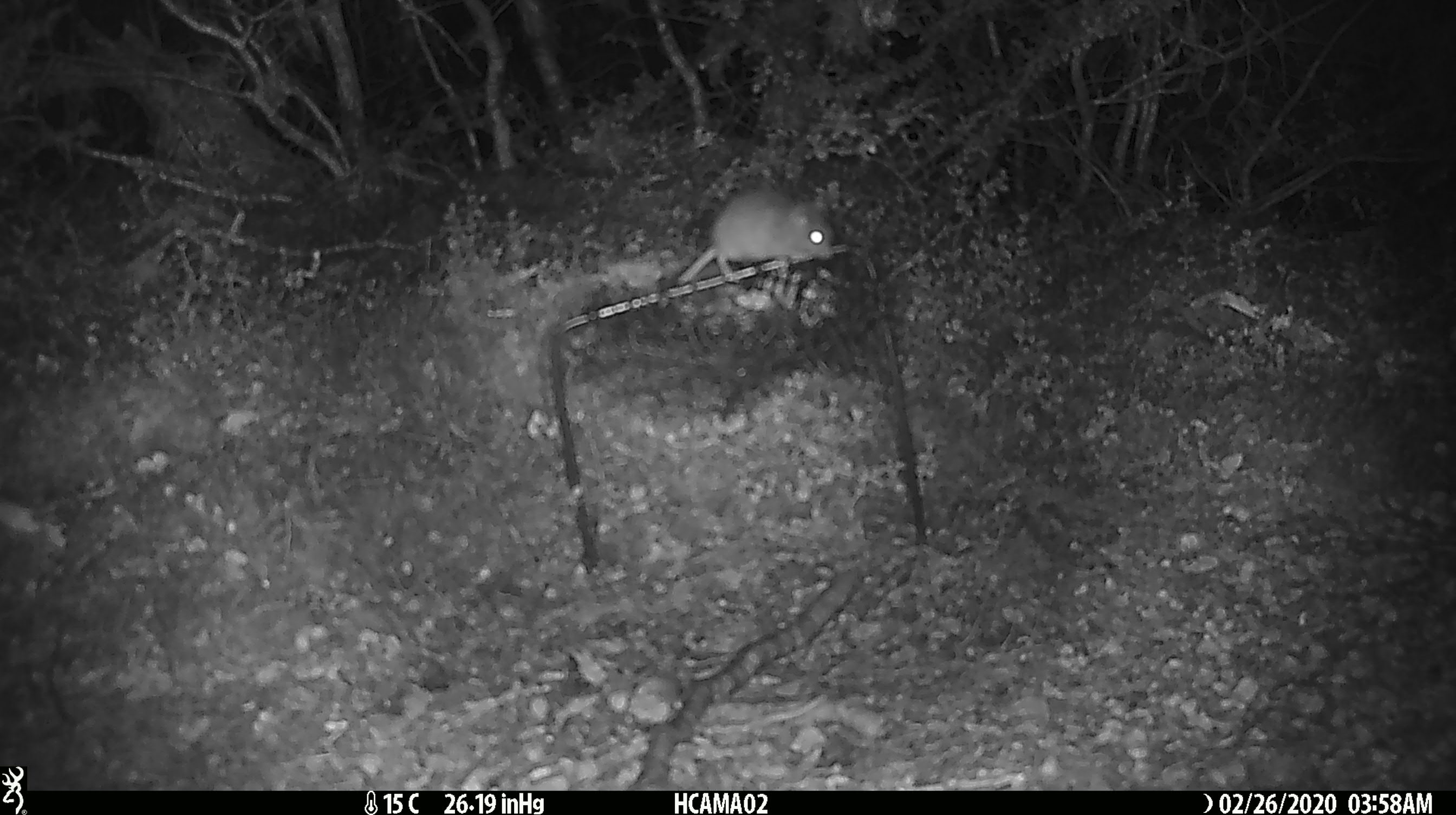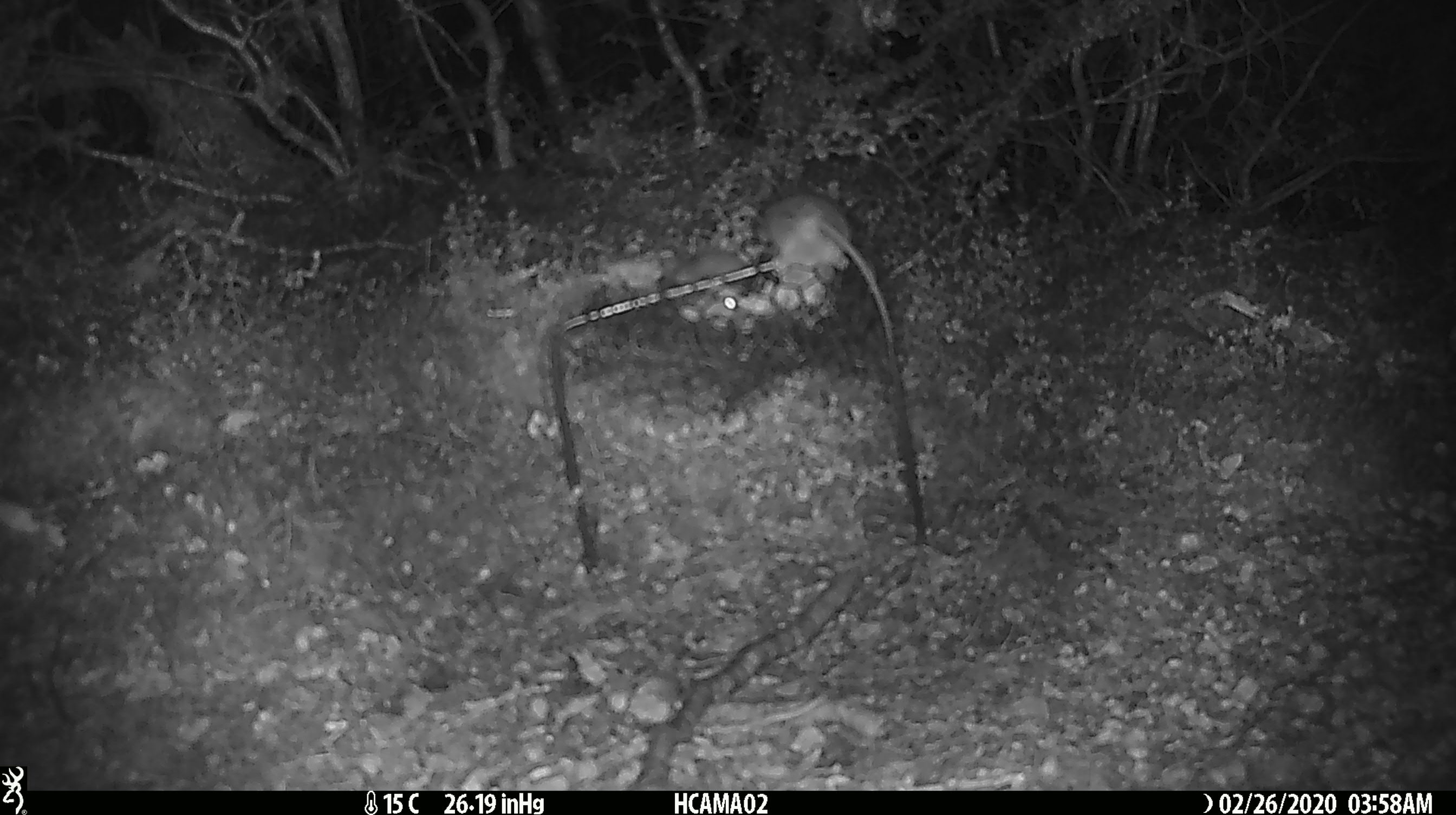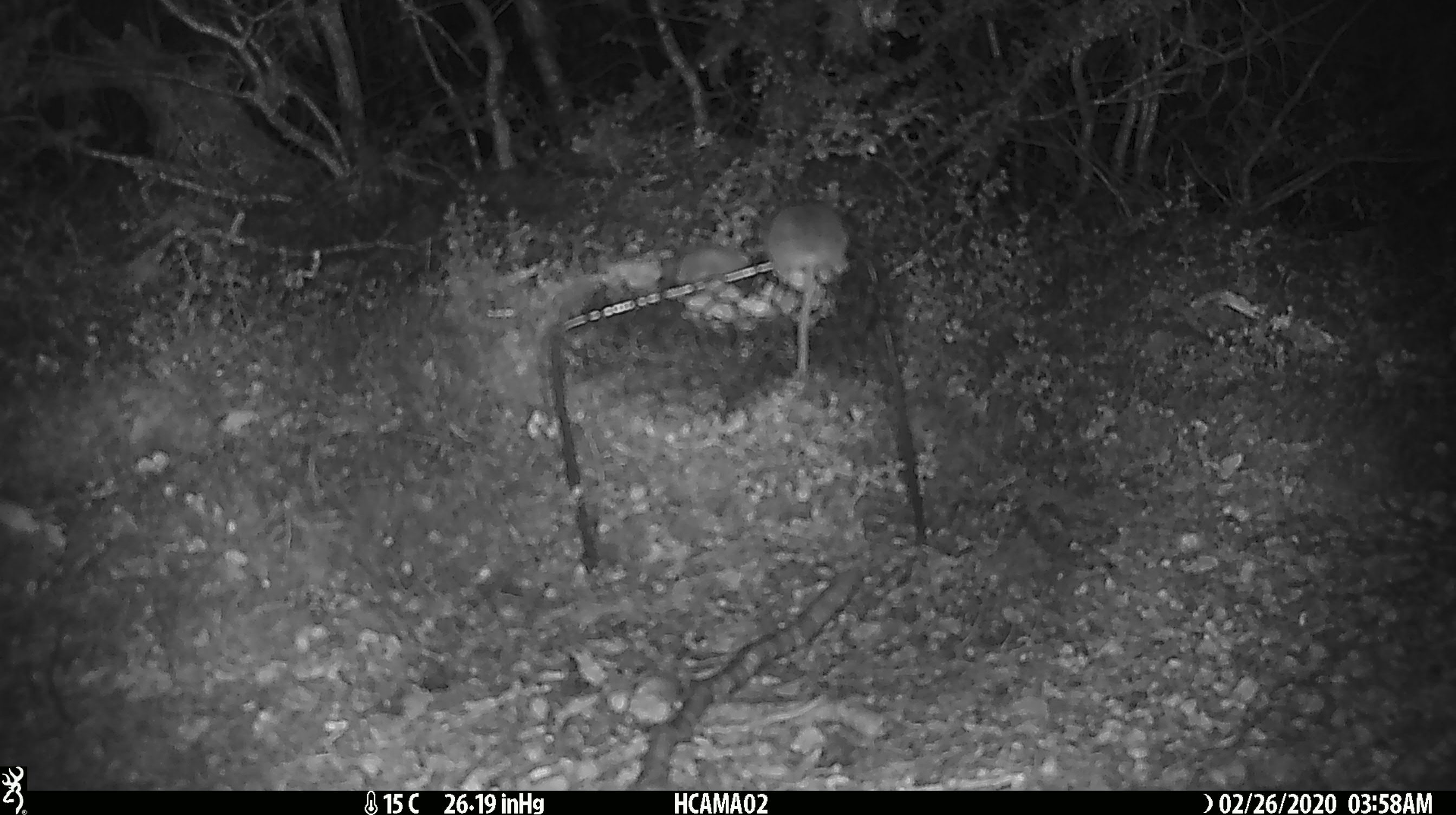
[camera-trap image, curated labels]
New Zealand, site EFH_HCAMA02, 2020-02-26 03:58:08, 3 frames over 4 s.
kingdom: Animalia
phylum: Chordata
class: Mammalia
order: Rodentia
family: Muridae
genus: Mus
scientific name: Mus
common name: mouse